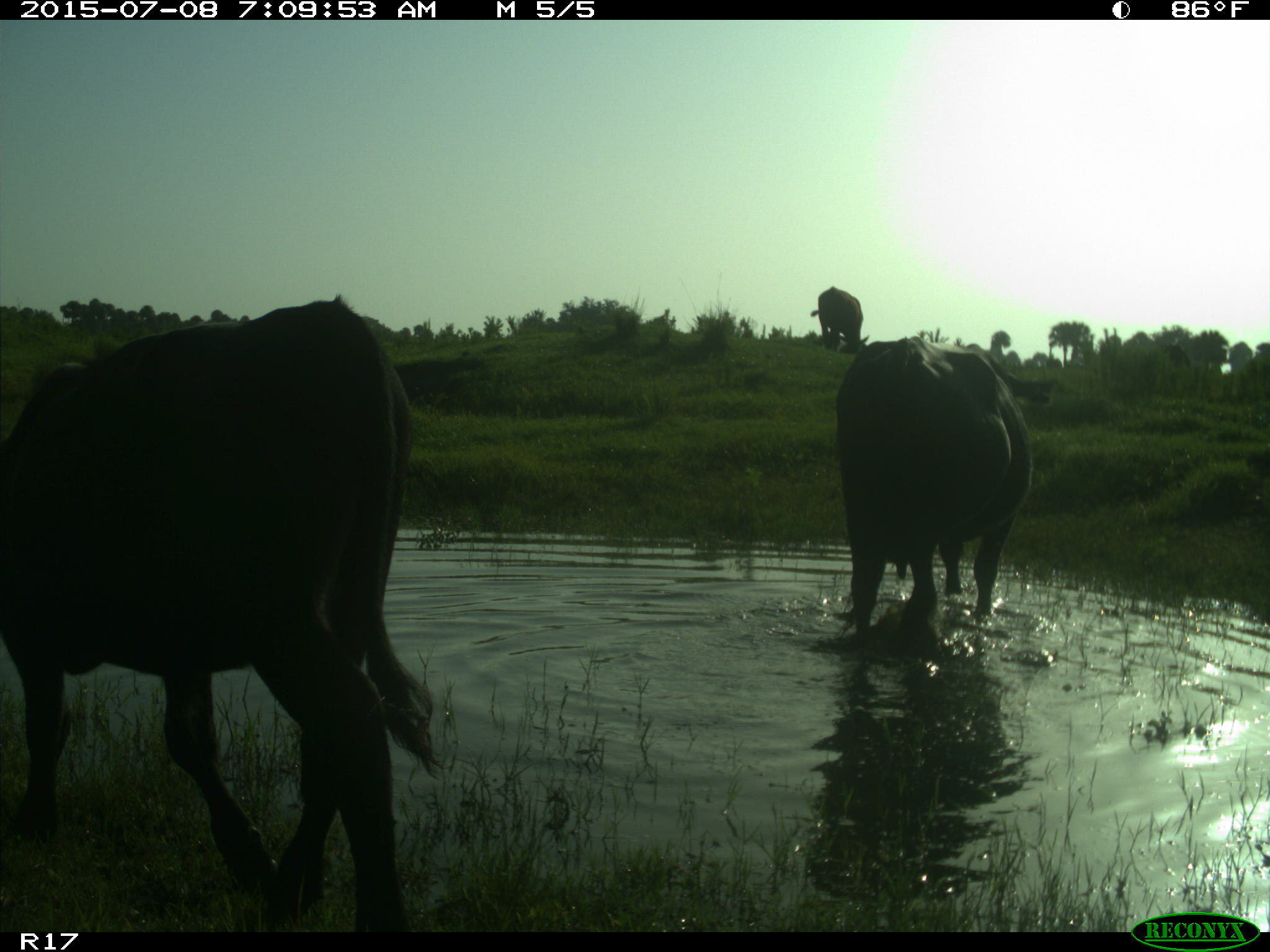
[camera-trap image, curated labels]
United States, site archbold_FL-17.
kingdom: Animalia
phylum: Chordata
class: Mammalia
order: Artiodactyla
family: Bovidae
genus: Bos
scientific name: Bos taurus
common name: domestic cow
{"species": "Bos taurus (domestic cow)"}